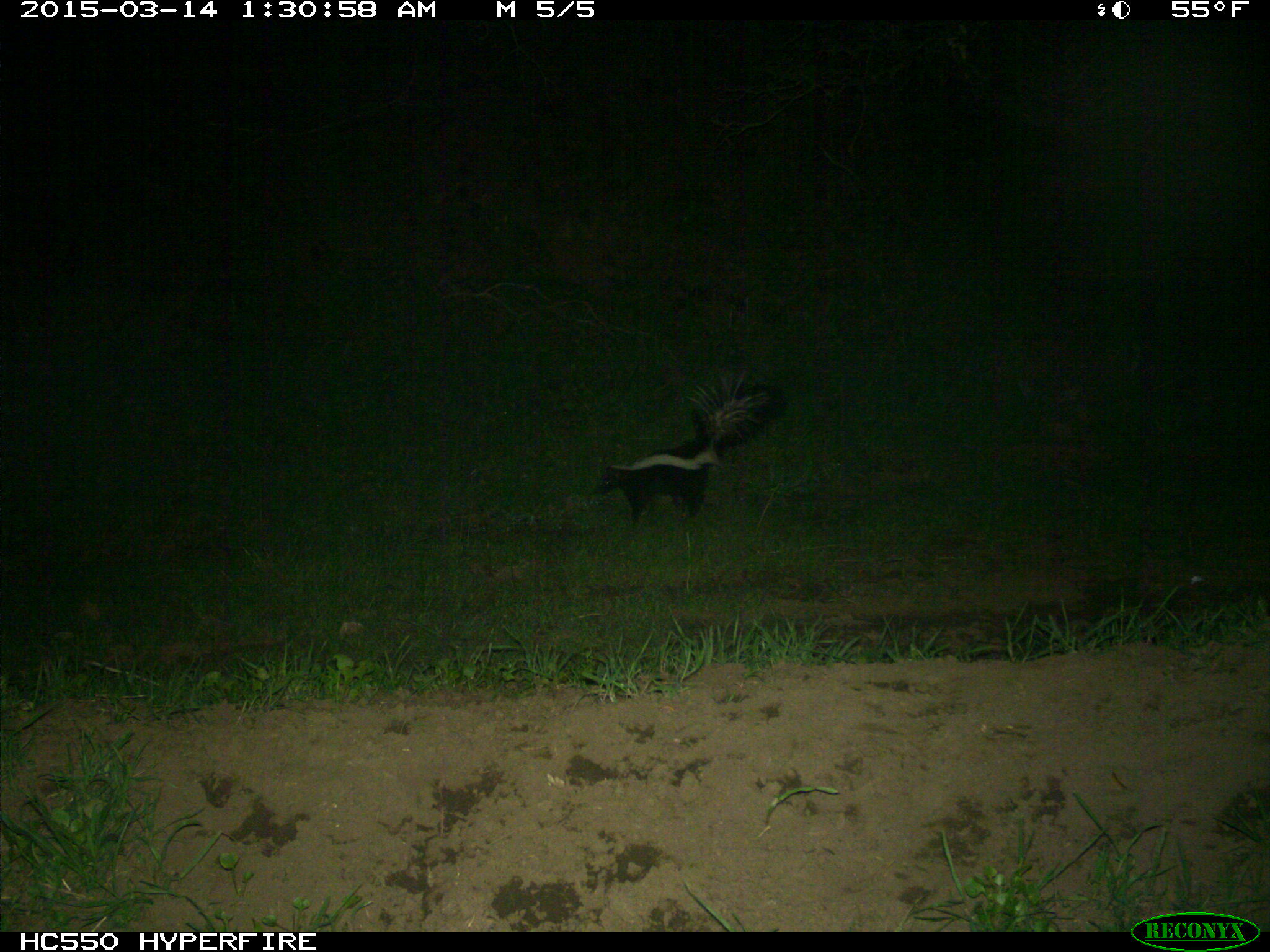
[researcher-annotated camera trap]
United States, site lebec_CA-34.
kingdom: Animalia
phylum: Chordata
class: Mammalia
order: Carnivora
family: Mephitidae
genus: Mephitis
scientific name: Mephitis mephitis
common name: striped skunk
Mephitis mephitis (striped skunk).